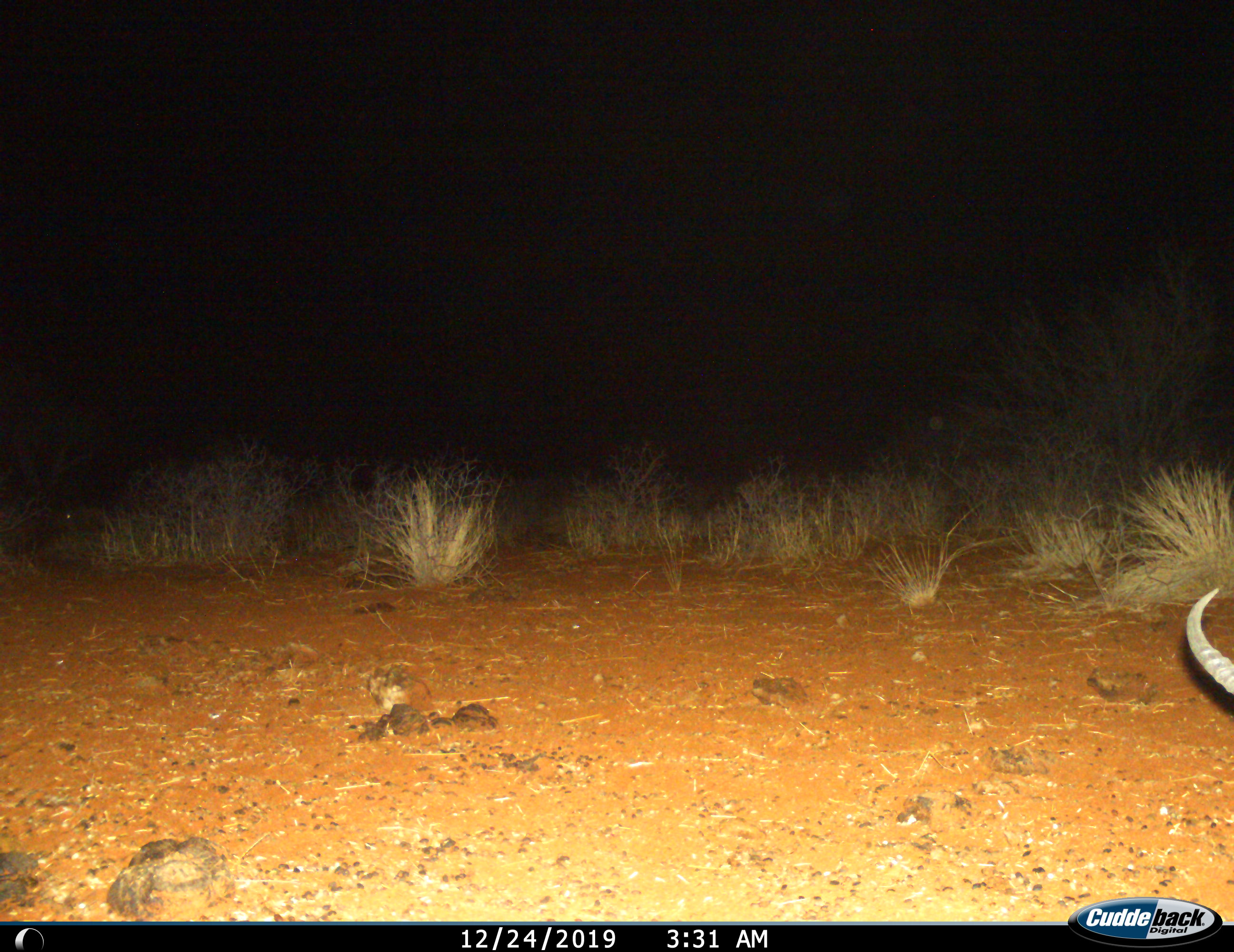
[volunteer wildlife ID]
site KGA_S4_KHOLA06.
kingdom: Animalia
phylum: Chordata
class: Mammalia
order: Artiodactyla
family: Bovidae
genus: Antidorcas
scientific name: Antidorcas marsupialis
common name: springbok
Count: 1.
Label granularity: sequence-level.